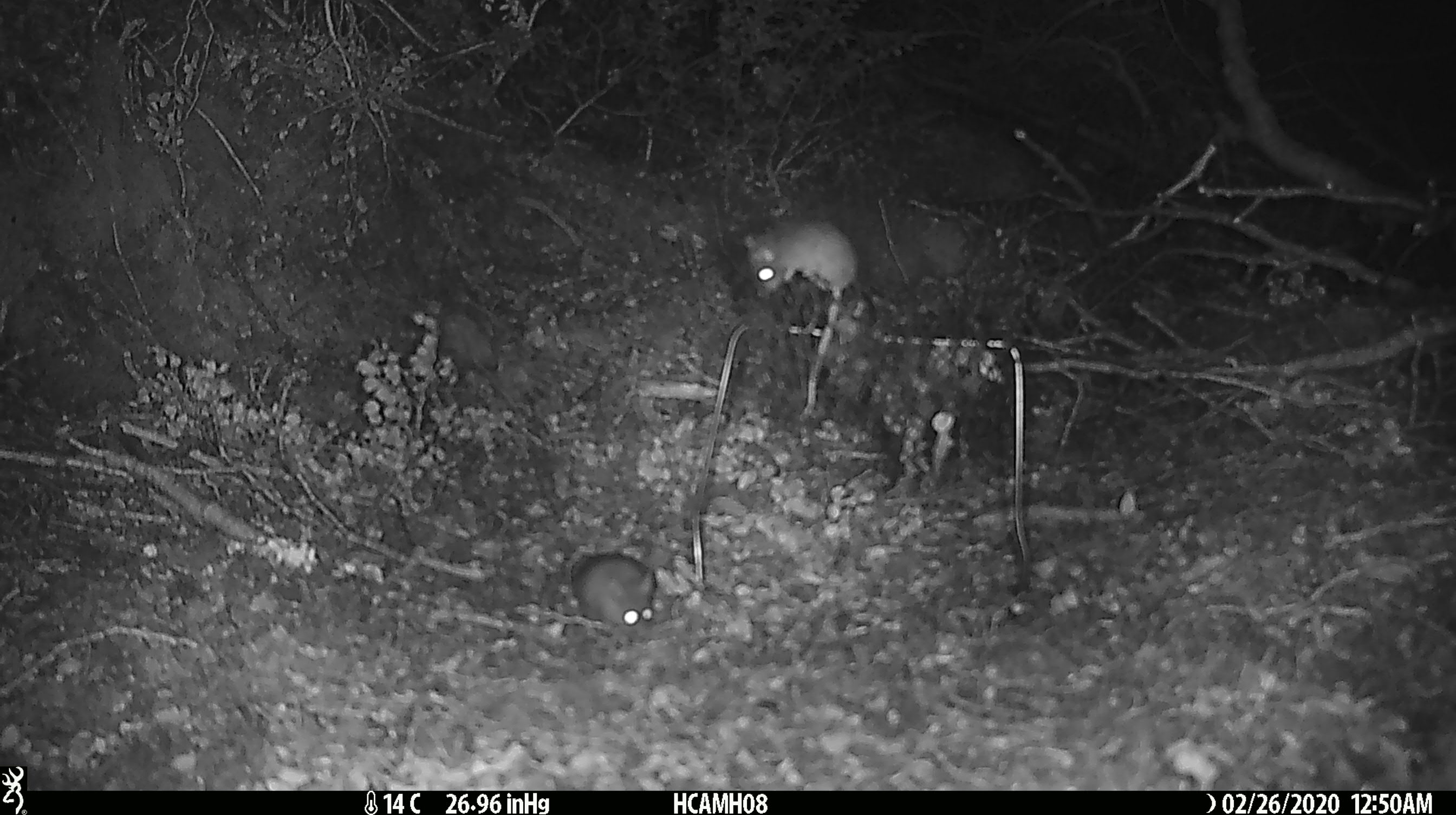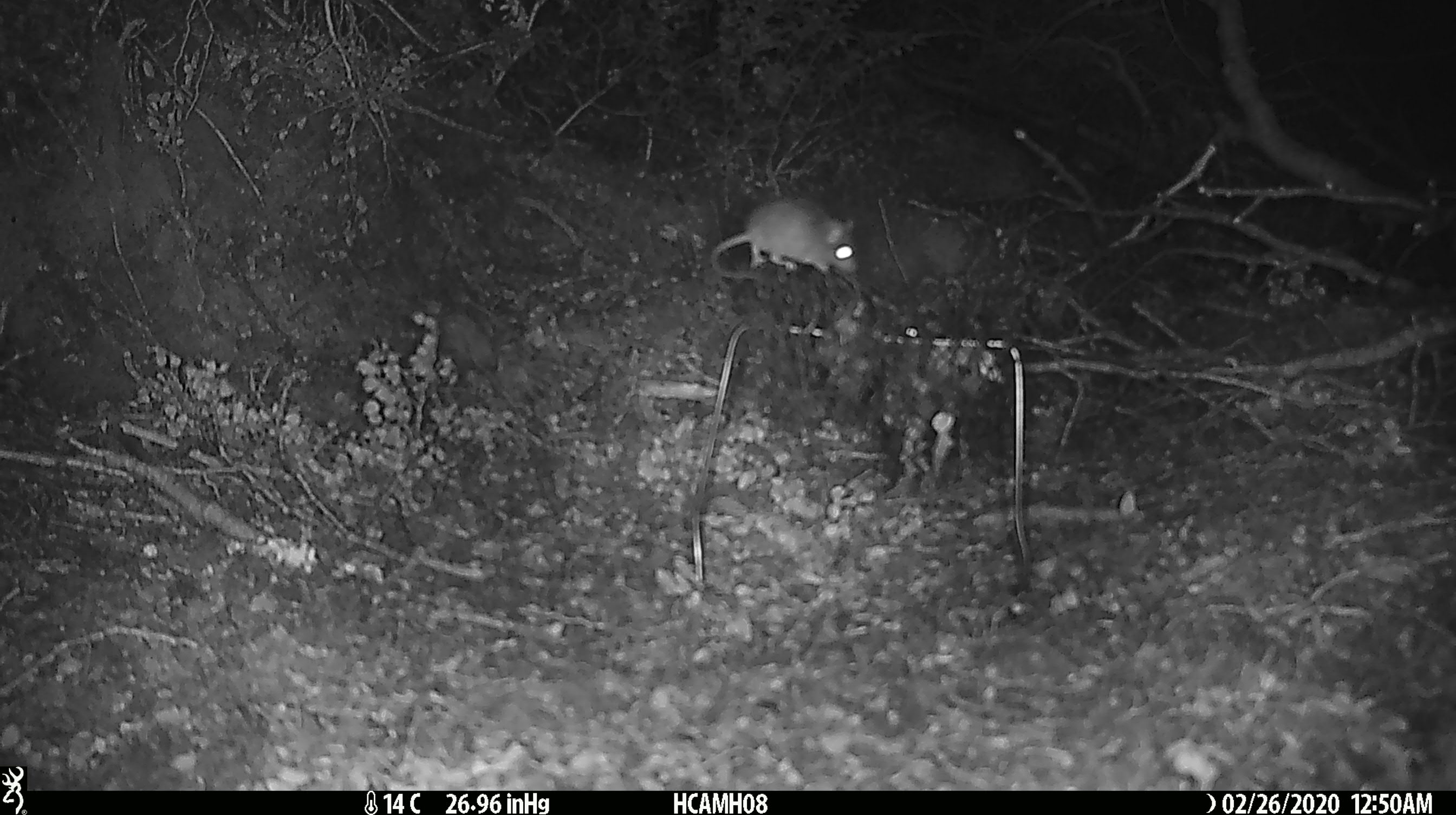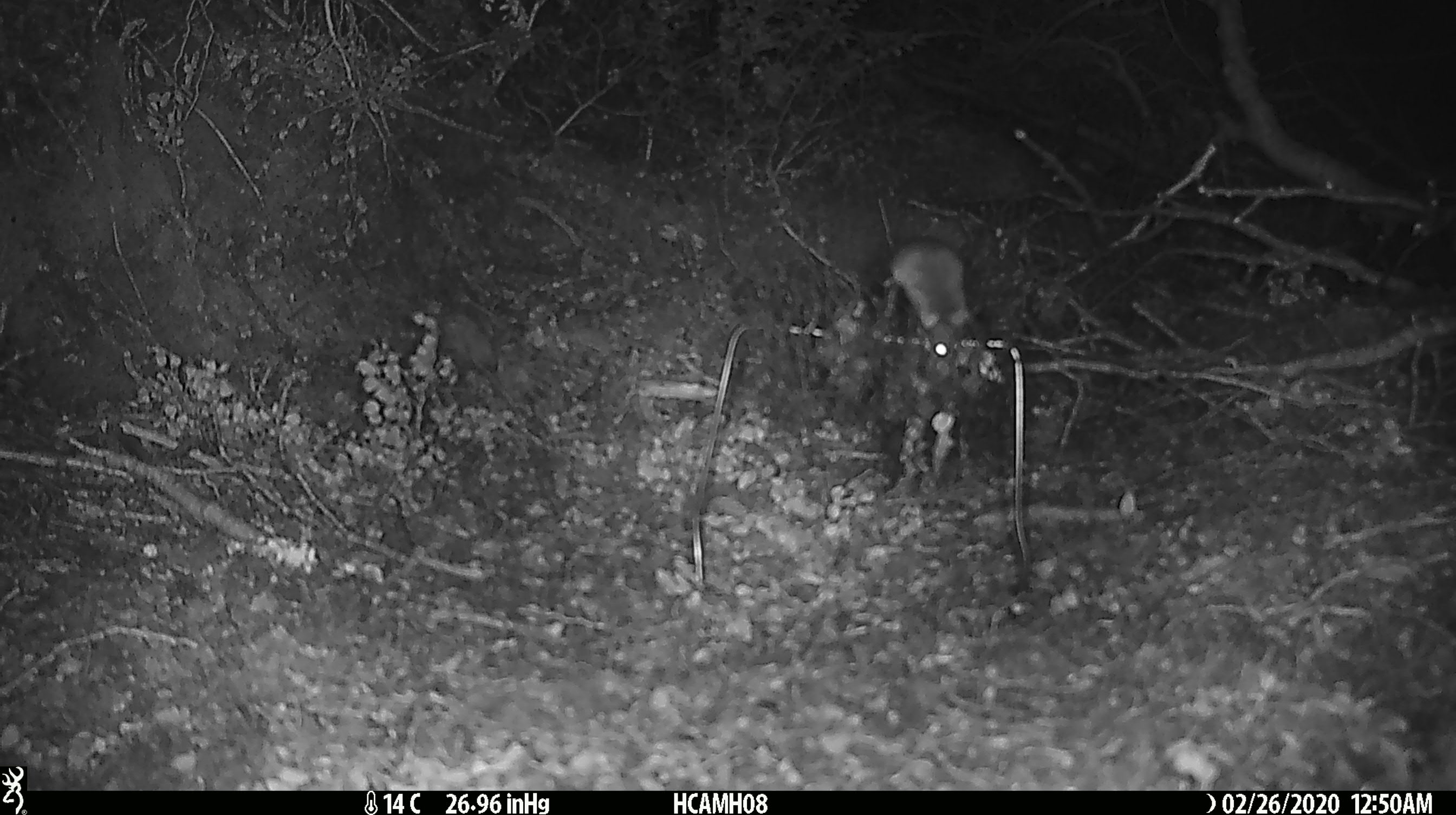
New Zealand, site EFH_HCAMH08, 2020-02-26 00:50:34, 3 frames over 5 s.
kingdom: Animalia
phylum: Chordata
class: Mammalia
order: Rodentia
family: Muridae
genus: Mus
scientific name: Mus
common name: mouse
Mouse (Mus).